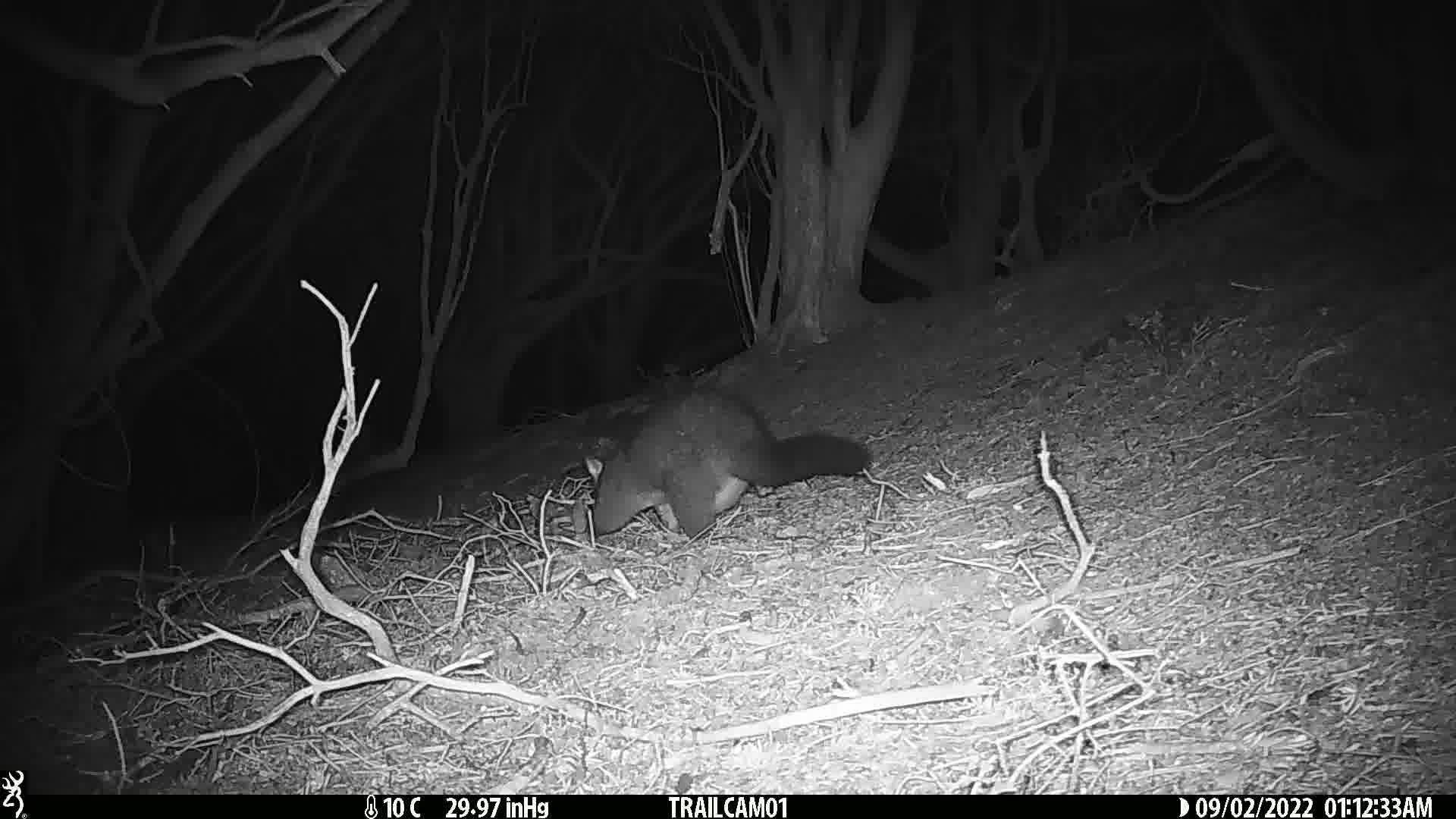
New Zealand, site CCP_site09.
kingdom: Animalia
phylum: Chordata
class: Mammalia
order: Diprotodontia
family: Phalangeridae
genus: Trichosurus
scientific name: Trichosurus vulpecula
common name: common brushtail possum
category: possum